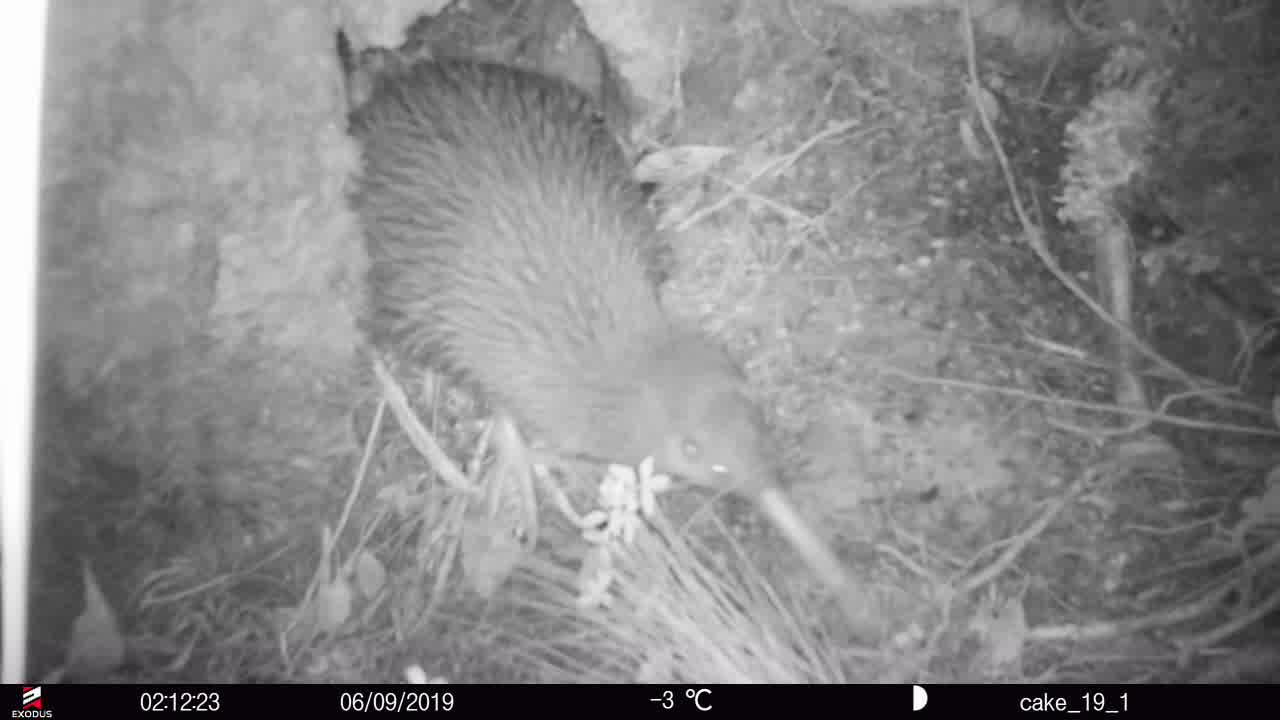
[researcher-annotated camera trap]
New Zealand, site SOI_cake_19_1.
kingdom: Animalia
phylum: Chordata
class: Aves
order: Apterygiformes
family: Apterygidae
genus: Apteryx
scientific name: Apteryx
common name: kiwi